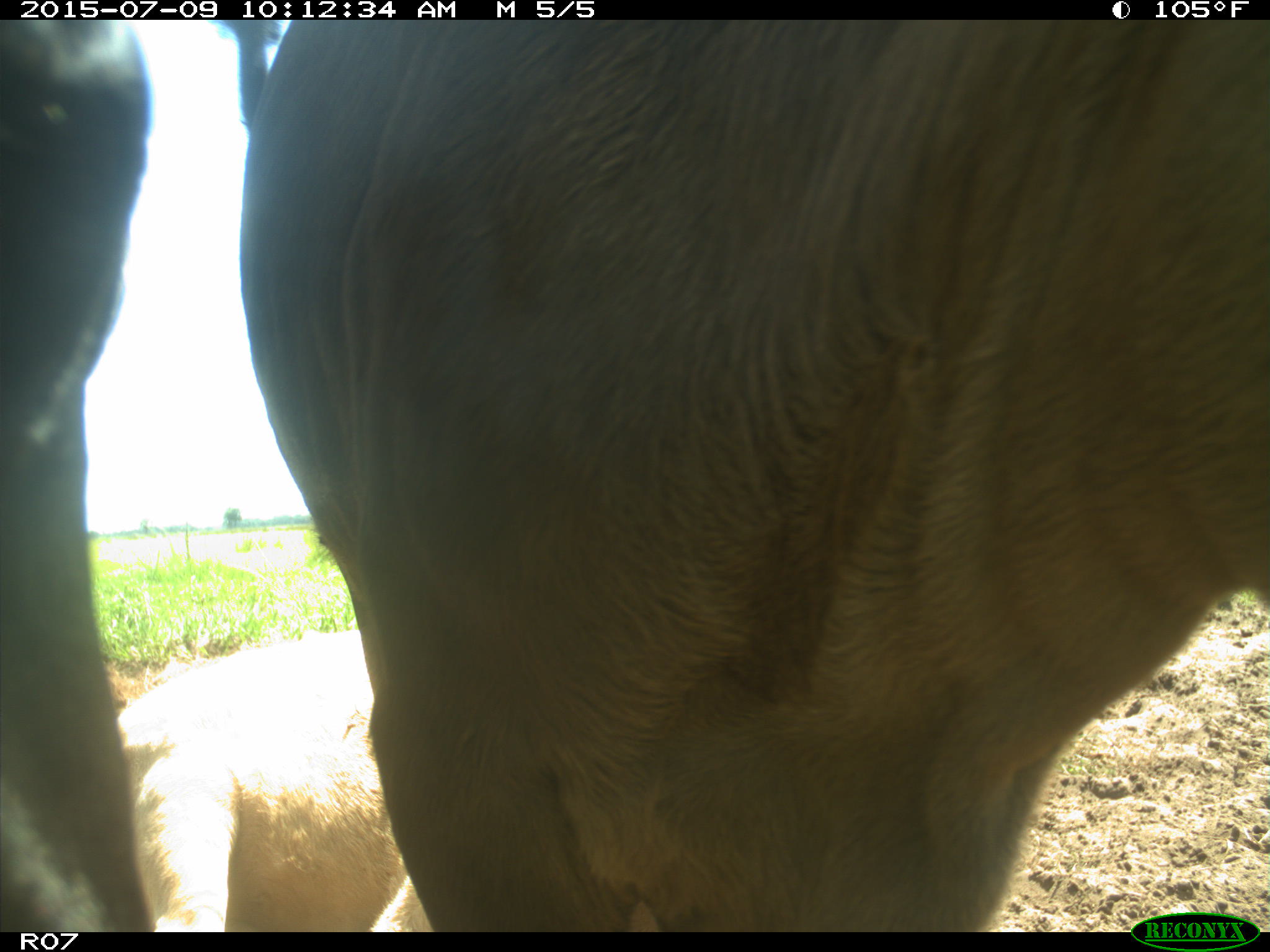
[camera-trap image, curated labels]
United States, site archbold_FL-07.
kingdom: Animalia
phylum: Chordata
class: Mammalia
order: Artiodactyla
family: Bovidae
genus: Bos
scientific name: Bos taurus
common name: domestic cow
Bos taurus (domestic cow).